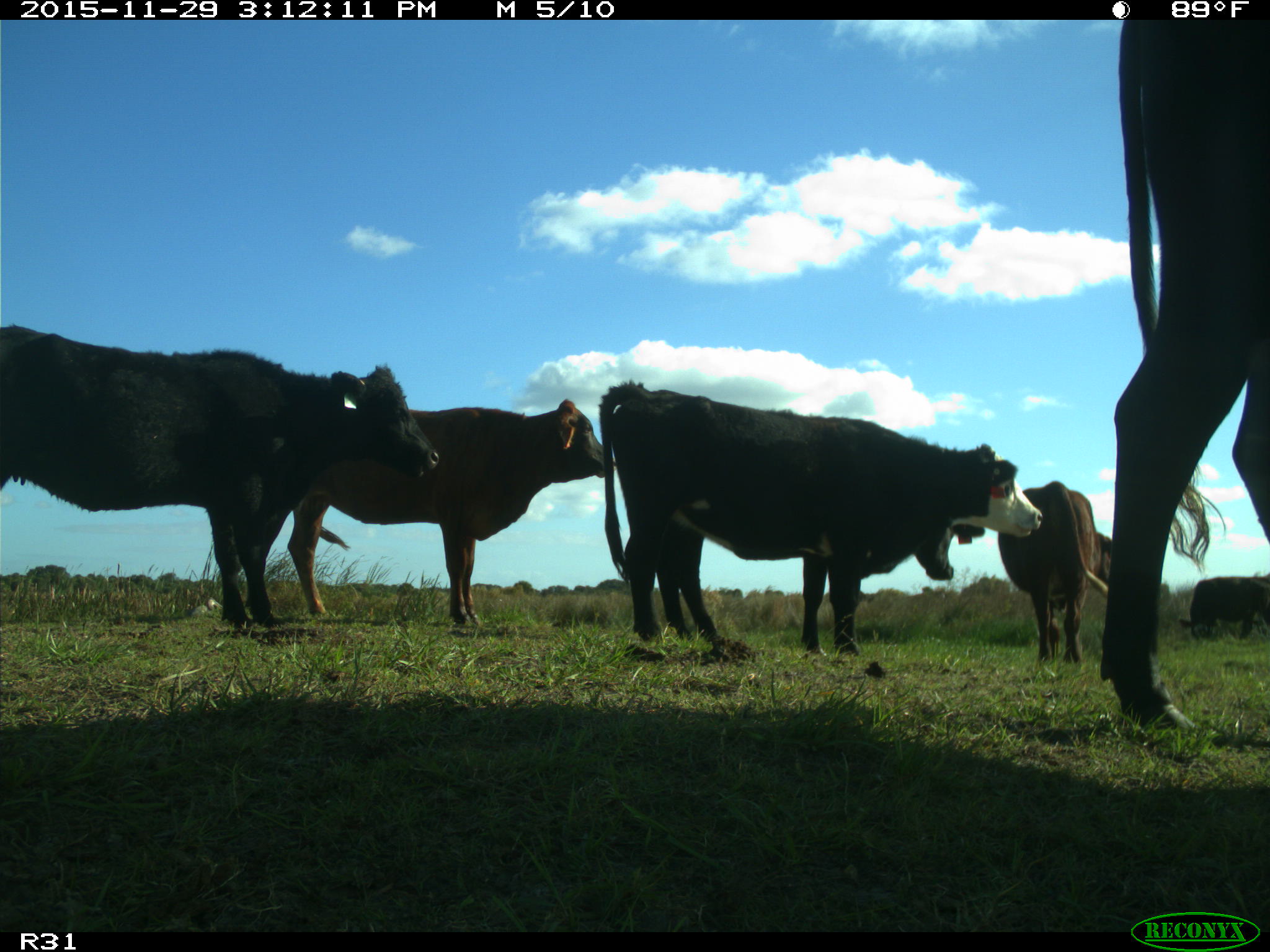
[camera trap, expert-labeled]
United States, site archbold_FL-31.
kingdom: Animalia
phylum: Chordata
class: Mammalia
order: Artiodactyla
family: Bovidae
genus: Bos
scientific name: Bos taurus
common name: domestic cow